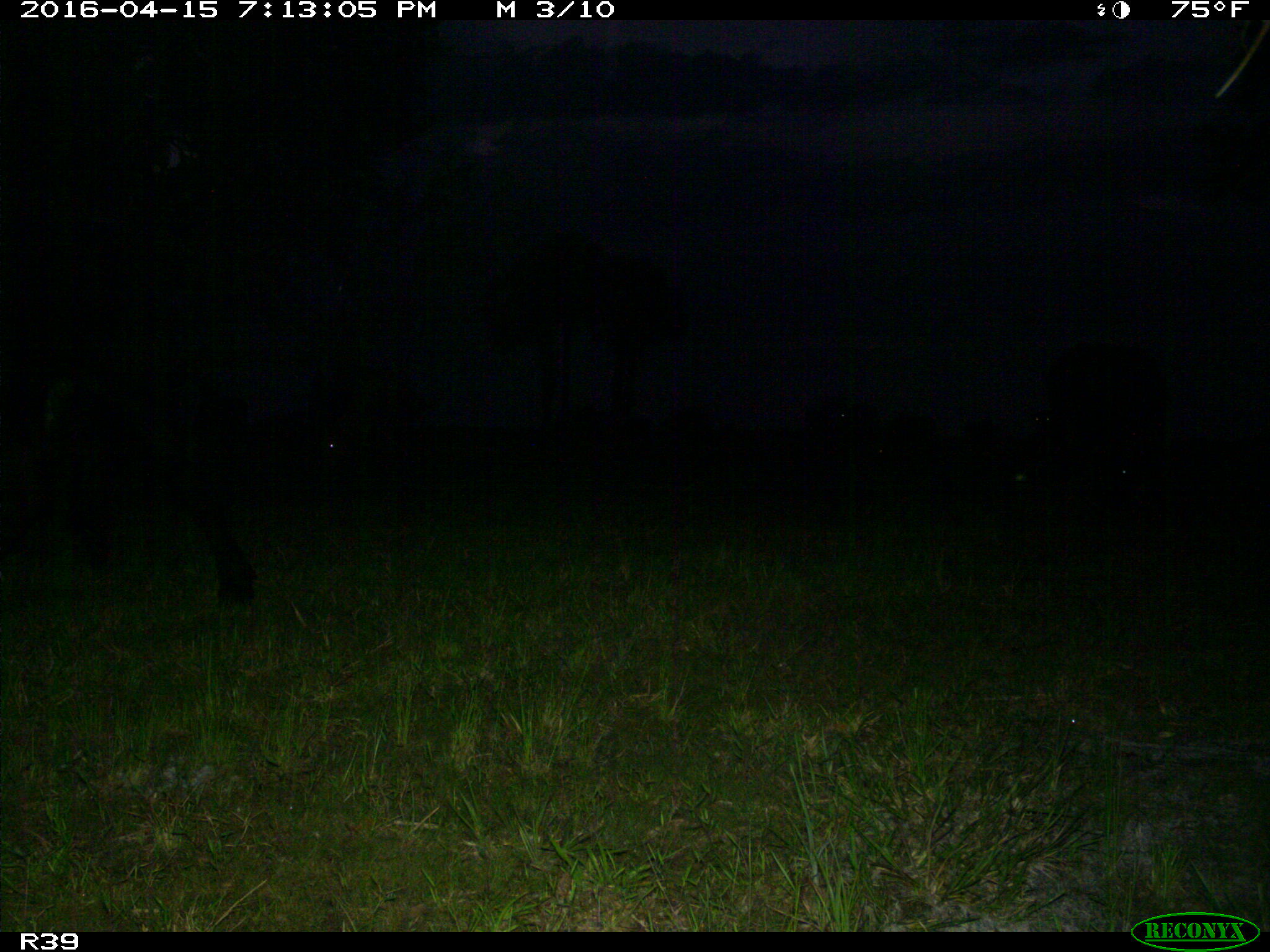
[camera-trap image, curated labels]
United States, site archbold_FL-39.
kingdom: Animalia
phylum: Chordata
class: Mammalia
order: Artiodactyla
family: Bovidae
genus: Bos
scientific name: Bos taurus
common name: domestic cow